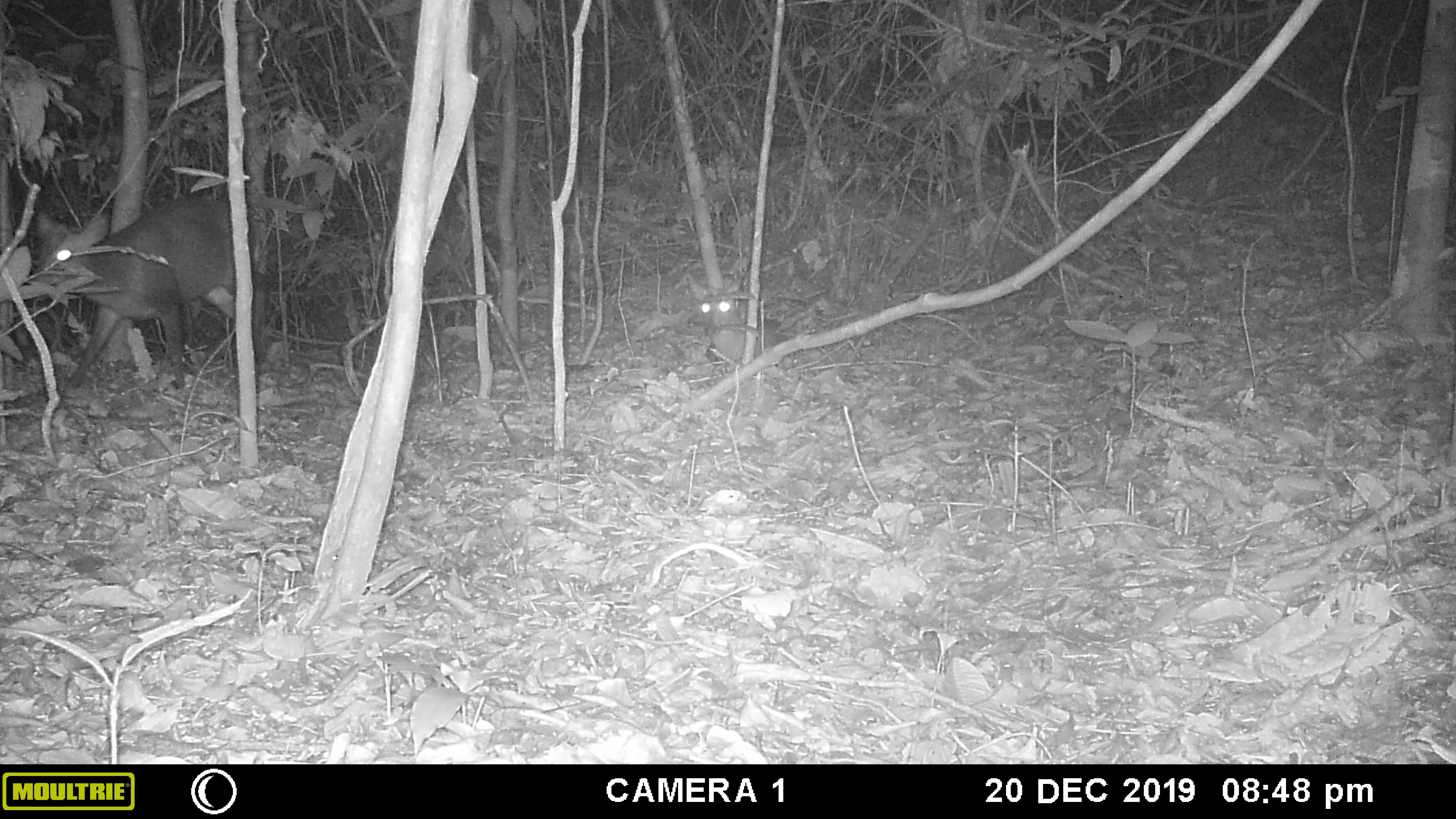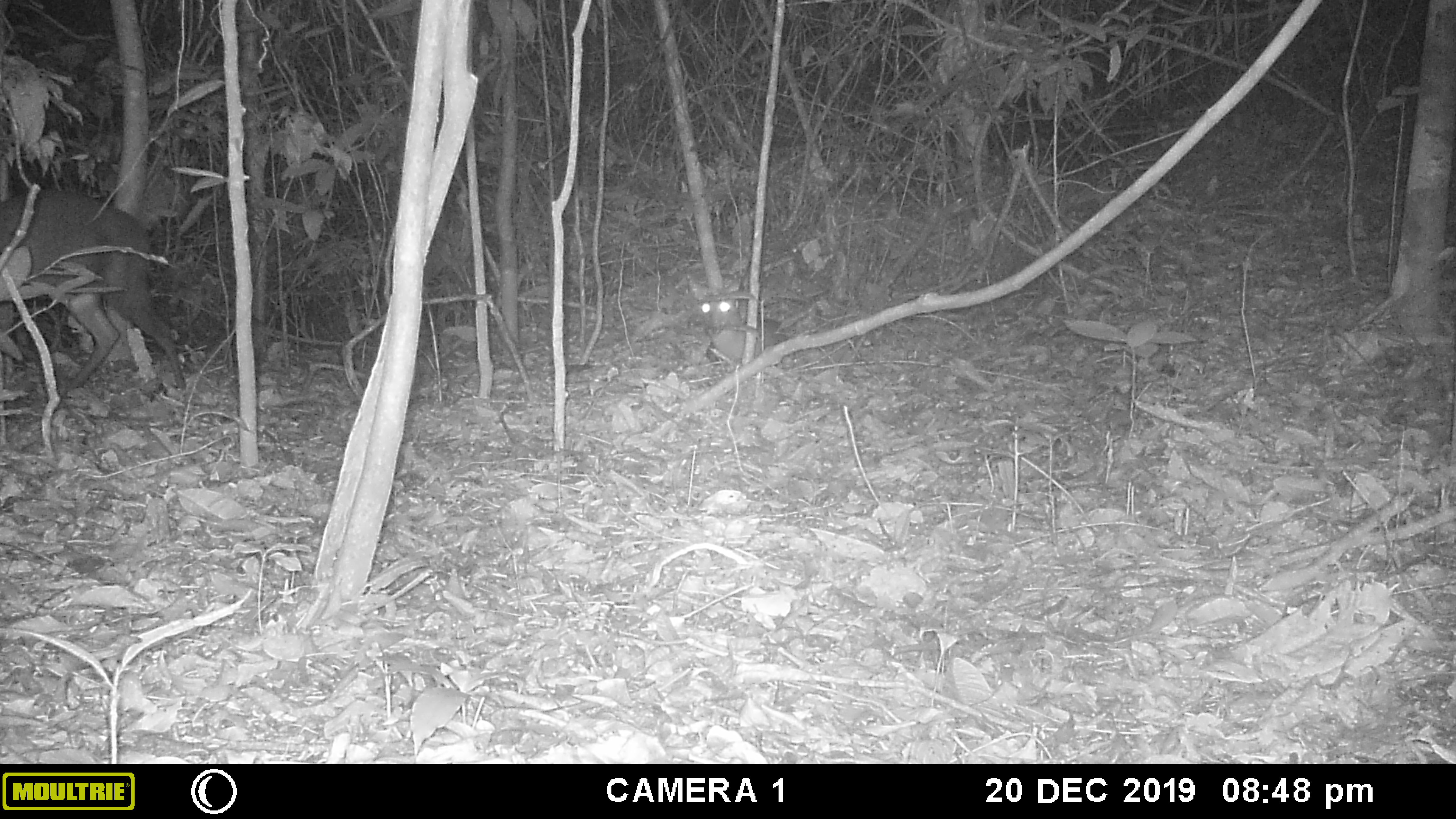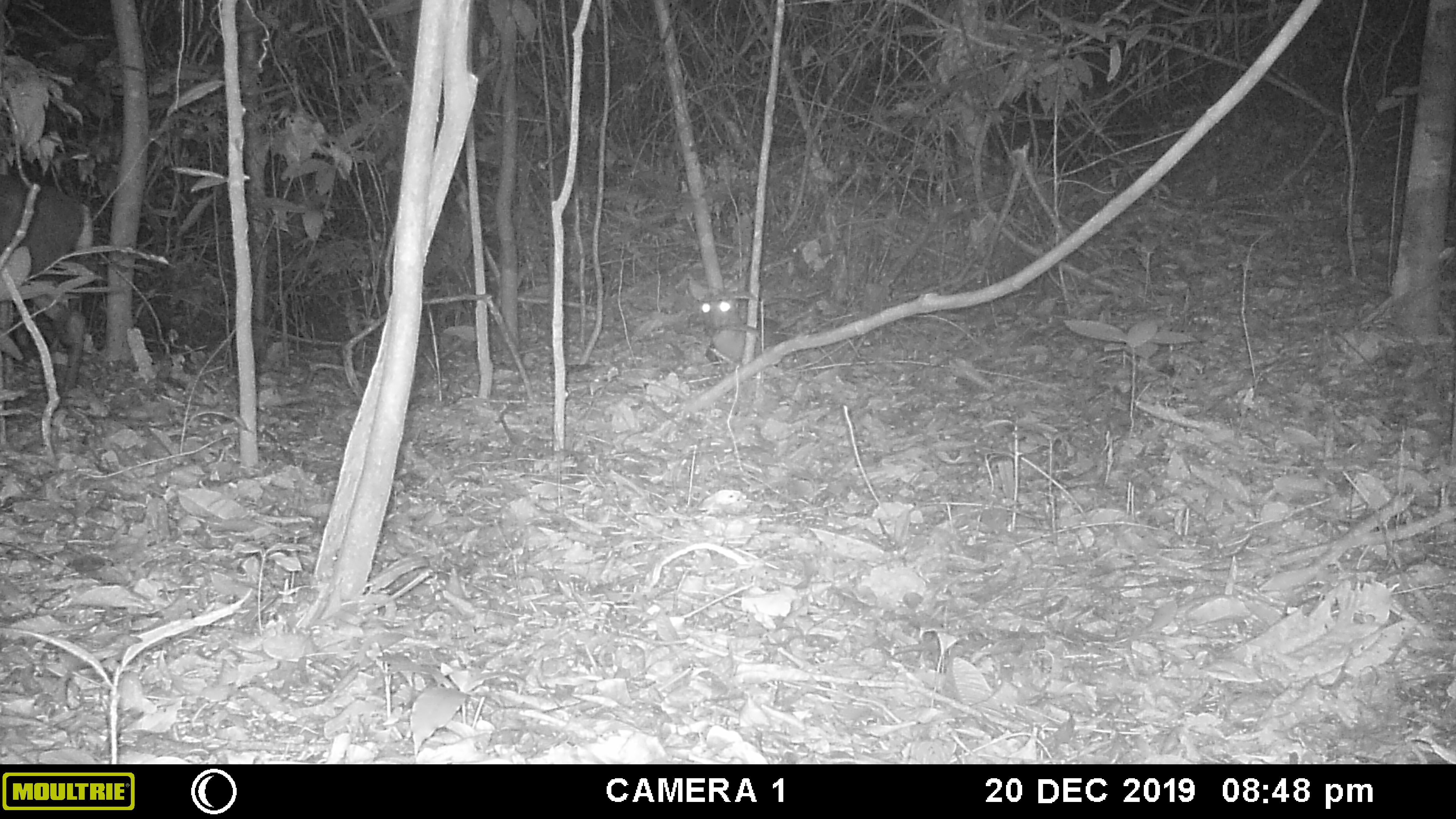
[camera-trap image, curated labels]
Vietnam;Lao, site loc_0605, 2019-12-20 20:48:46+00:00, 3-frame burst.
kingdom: Animalia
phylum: Chordata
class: Mammalia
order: Artiodactyla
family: Cervidae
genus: Muntiacus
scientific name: Muntiacus rooseveltorum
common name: roosevelt's muntjac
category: roosevelts muntjac group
Roosevelts muntjac group (roosevelt's muntjac) (Muntiacus rooseveltorum). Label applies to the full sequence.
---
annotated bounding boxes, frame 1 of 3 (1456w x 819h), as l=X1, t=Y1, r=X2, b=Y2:
roosevelts muntjac group: l=28, t=195, r=266, b=388; l=688, t=280, r=788, b=364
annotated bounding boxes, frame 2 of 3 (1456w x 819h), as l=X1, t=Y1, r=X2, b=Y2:
roosevelts muntjac group: l=1, t=192, r=186, b=389; l=691, t=277, r=788, b=360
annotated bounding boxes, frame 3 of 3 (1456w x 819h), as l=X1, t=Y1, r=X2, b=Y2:
roosevelts muntjac group: l=0, t=175, r=93, b=399; l=687, t=274, r=789, b=364